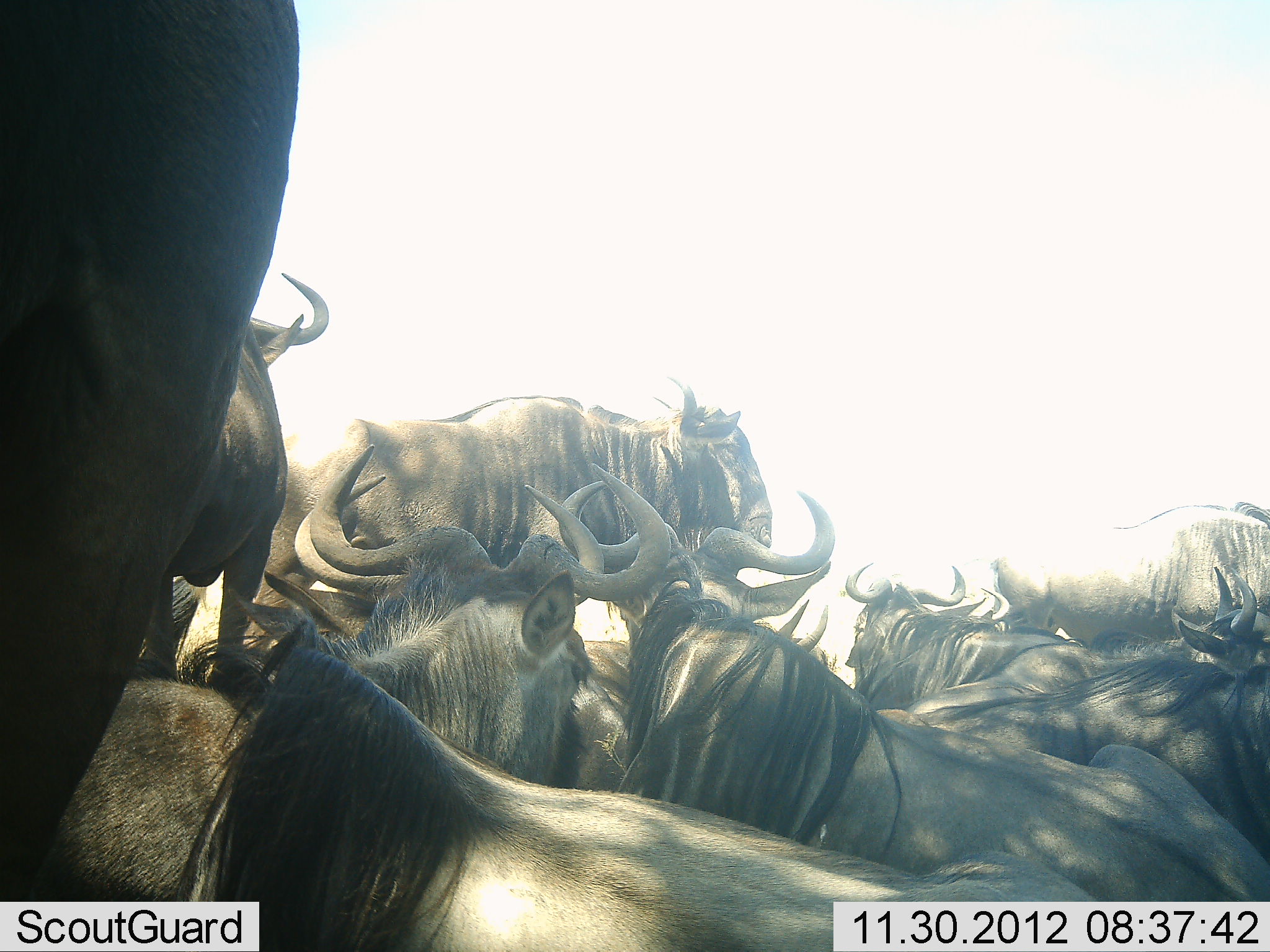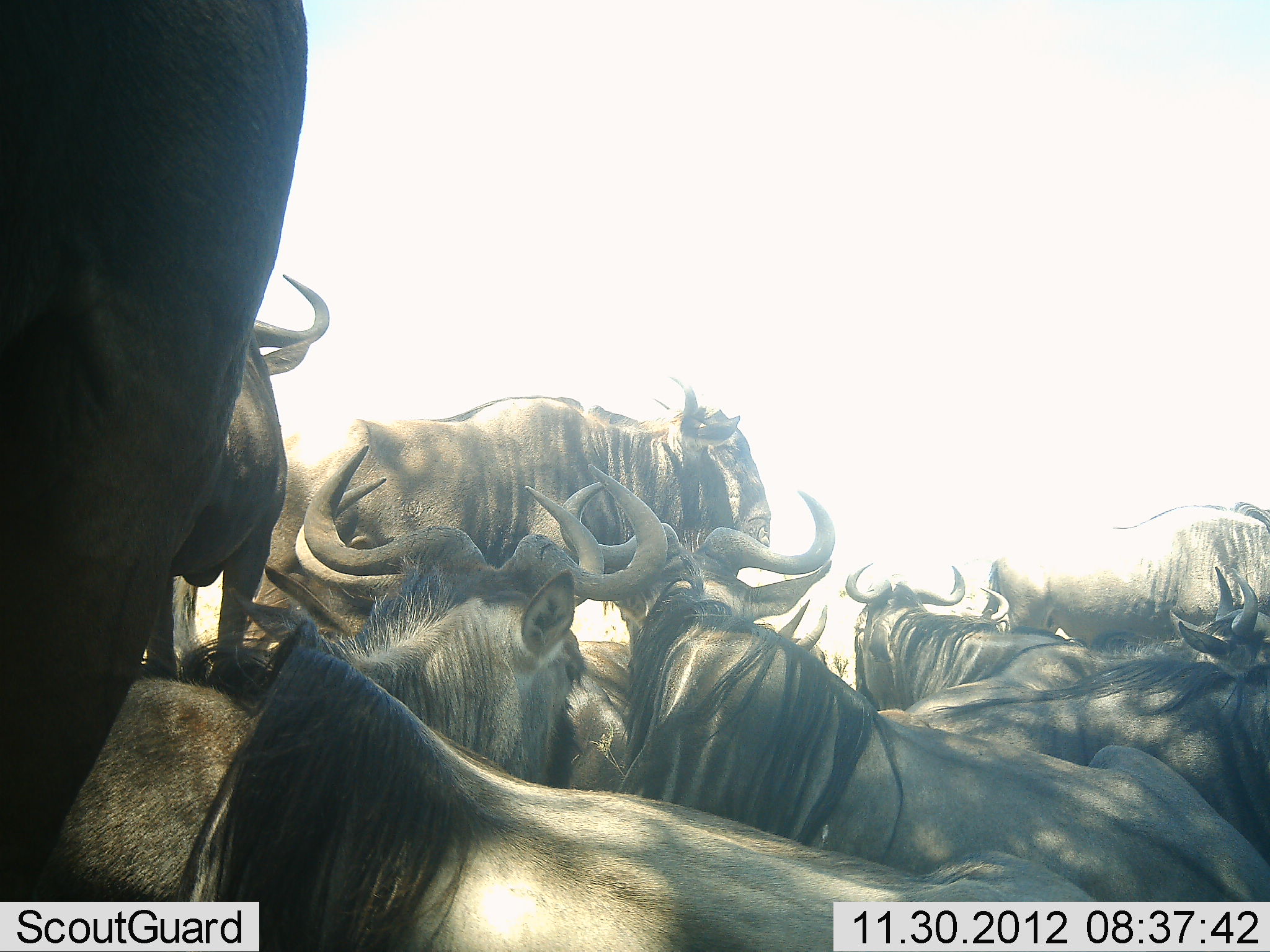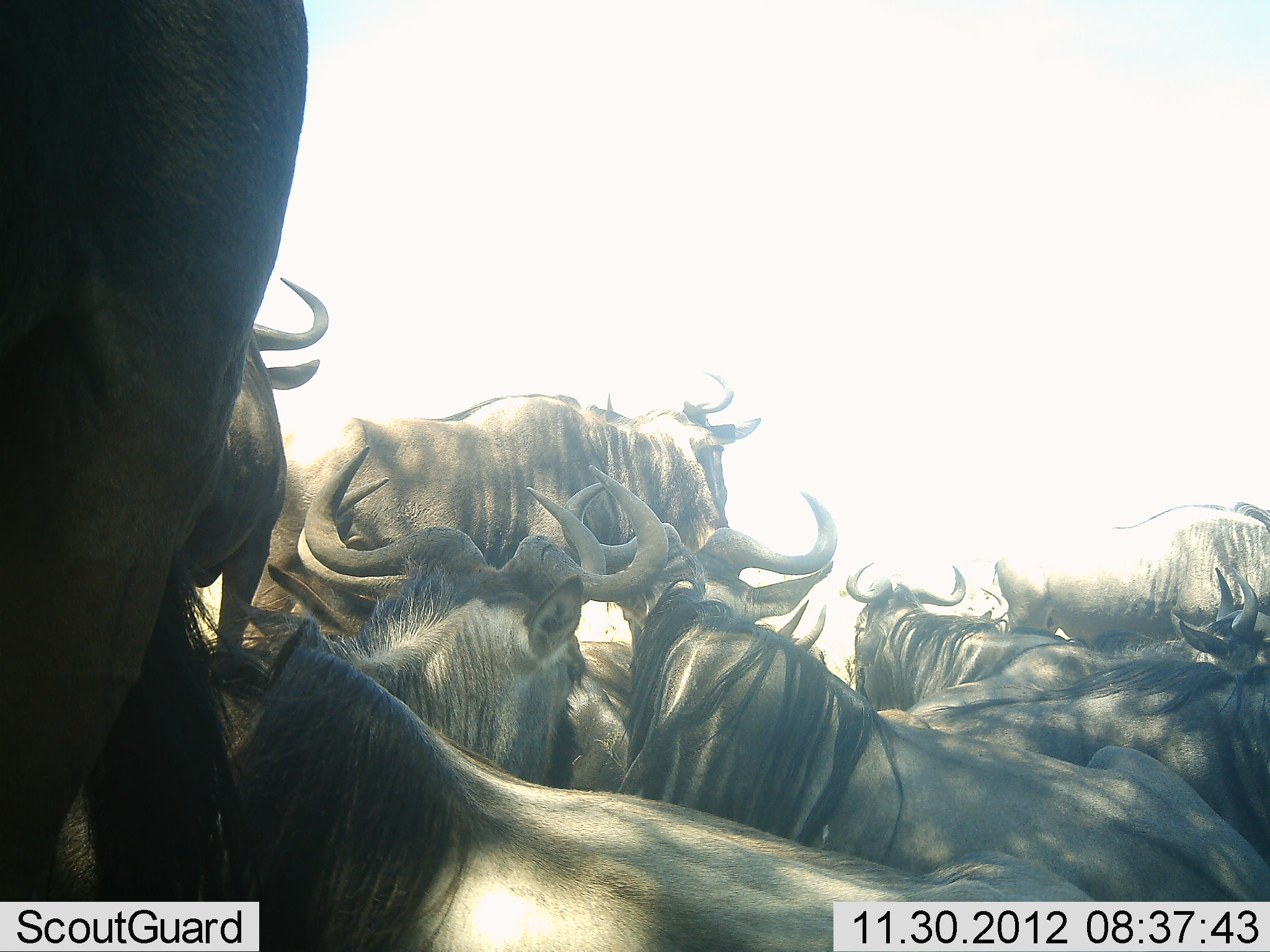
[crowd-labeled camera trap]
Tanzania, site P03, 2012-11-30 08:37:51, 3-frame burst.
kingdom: Animalia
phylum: Chordata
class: Mammalia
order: Artiodactyla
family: Bovidae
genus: Connochaetes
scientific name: Connochaetes taurinus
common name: blue wildebeest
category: wildebeest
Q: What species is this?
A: Wildebeest (blue wildebeest) (Connochaetes taurinus).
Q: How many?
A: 11-50.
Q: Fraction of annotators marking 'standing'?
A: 60%.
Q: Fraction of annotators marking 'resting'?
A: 100%.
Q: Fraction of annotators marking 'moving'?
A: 0%.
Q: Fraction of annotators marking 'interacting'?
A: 0%.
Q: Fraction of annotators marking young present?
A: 0%.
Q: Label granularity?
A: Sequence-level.